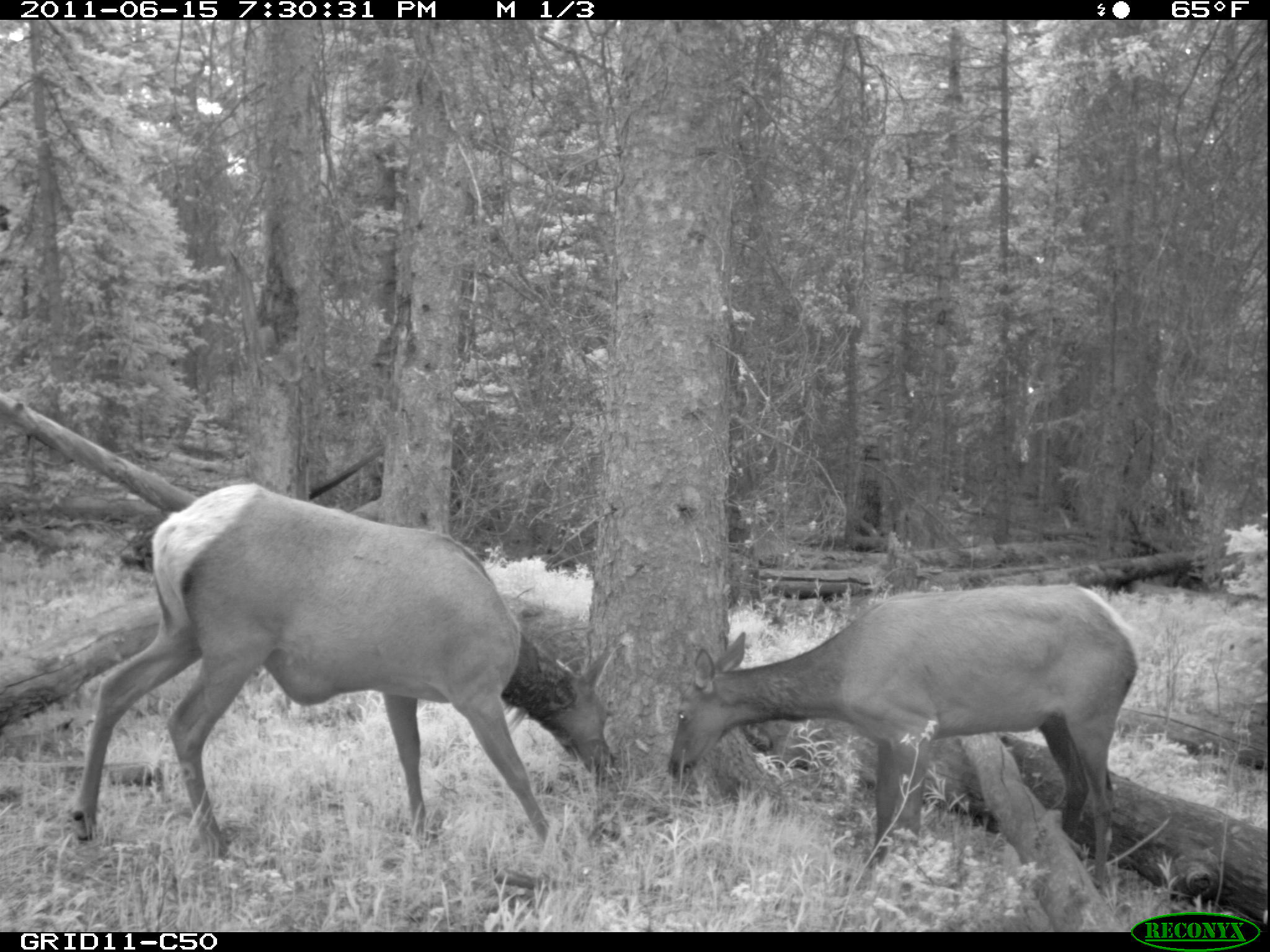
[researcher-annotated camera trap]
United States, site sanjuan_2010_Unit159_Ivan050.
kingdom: Animalia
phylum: Chordata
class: Mammalia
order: Artiodactyla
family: Cervidae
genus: Cervus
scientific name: Cervus elaphus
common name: red deer